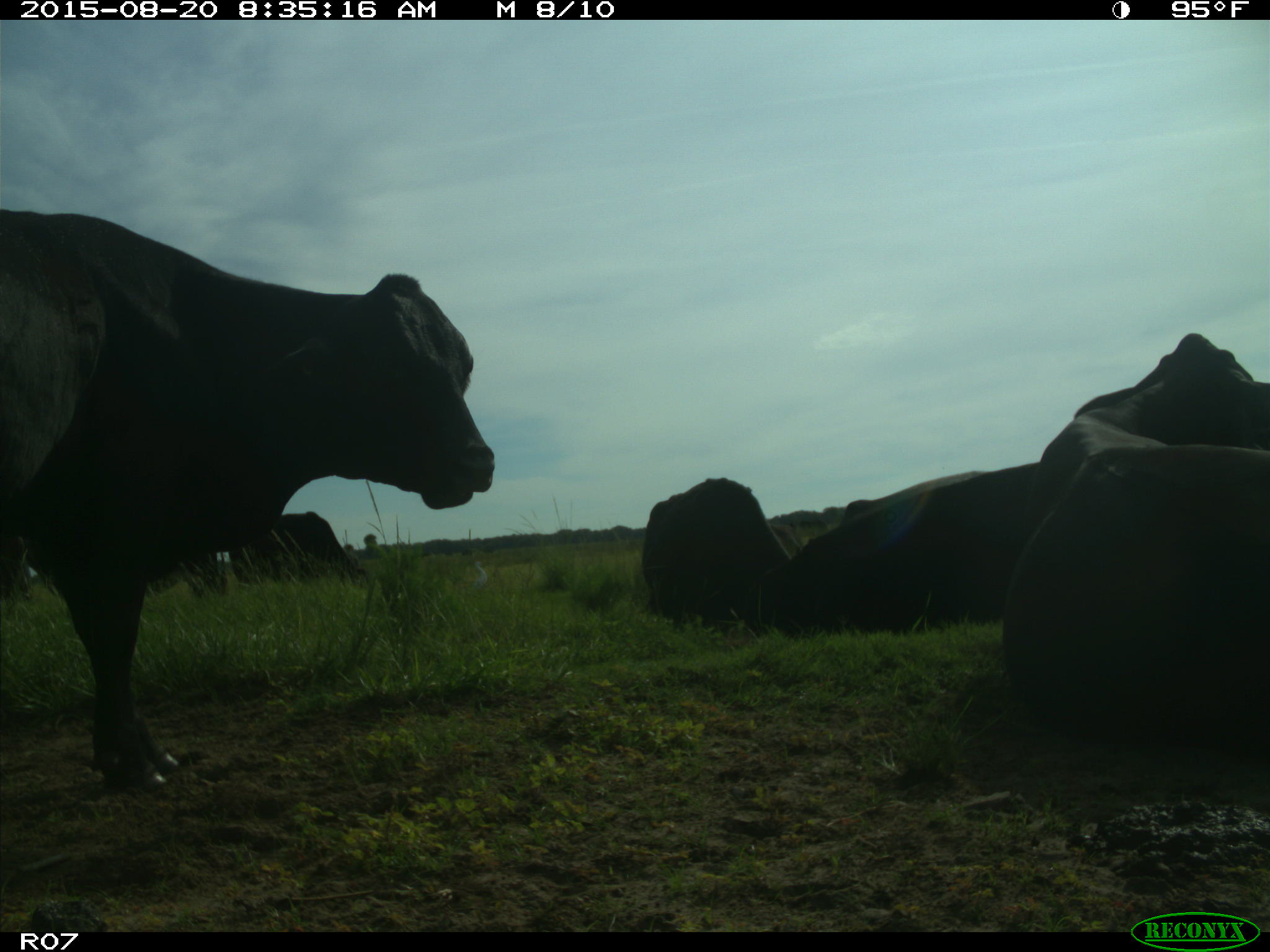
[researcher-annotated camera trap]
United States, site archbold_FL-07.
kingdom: Animalia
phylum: Chordata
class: Mammalia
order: Artiodactyla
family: Bovidae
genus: Bos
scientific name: Bos taurus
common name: domestic cow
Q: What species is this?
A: Bos taurus (domestic cow).